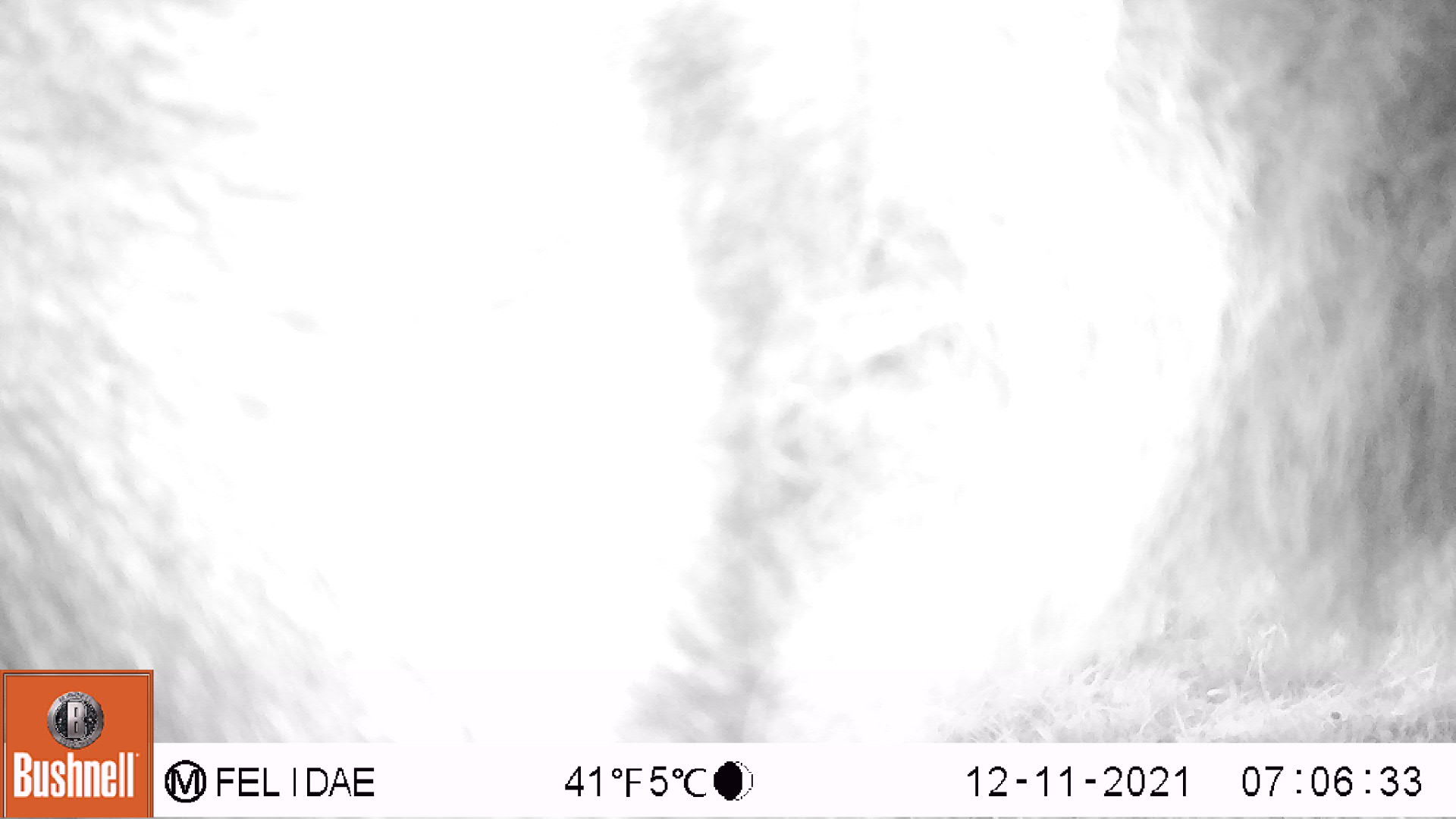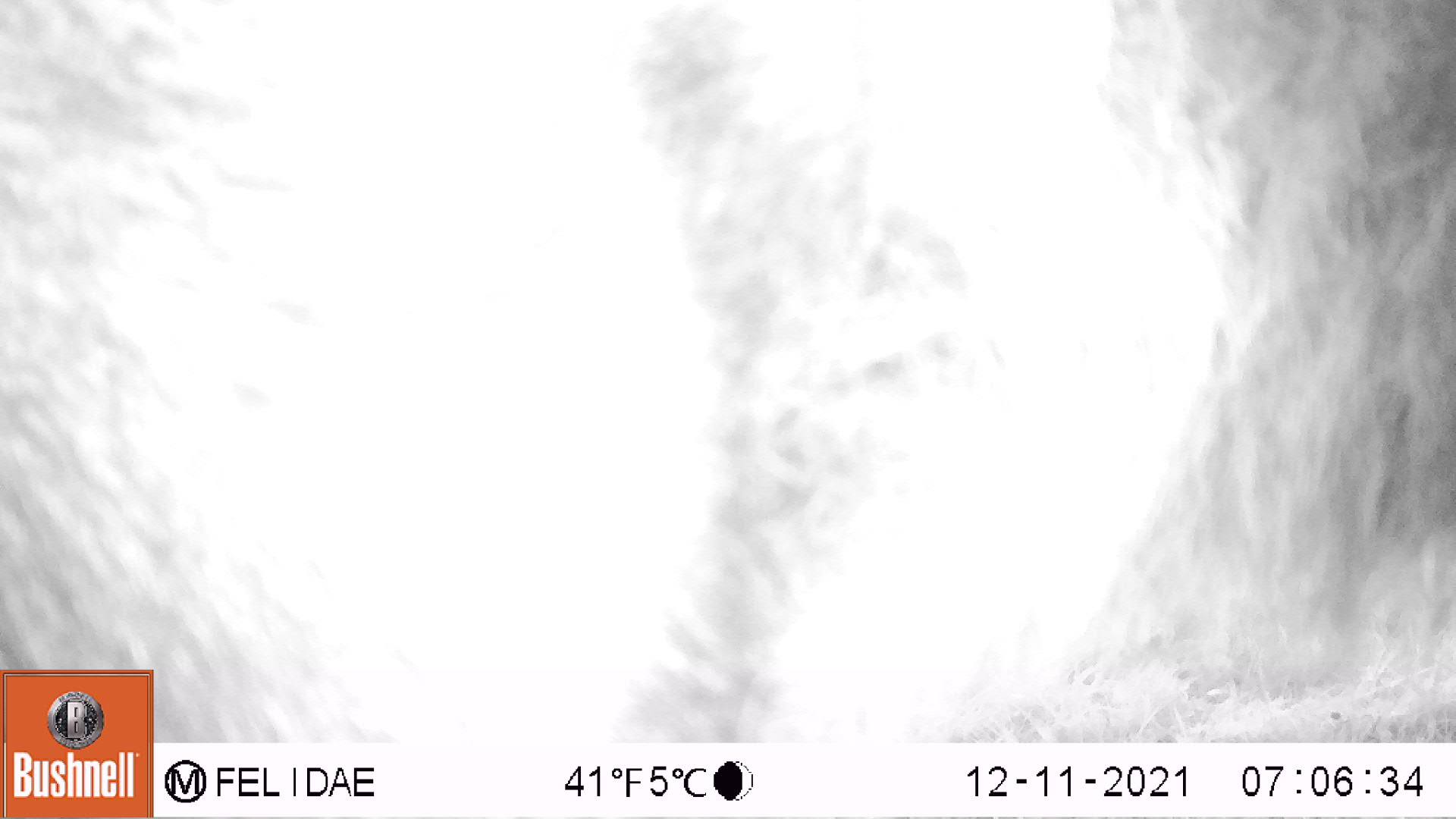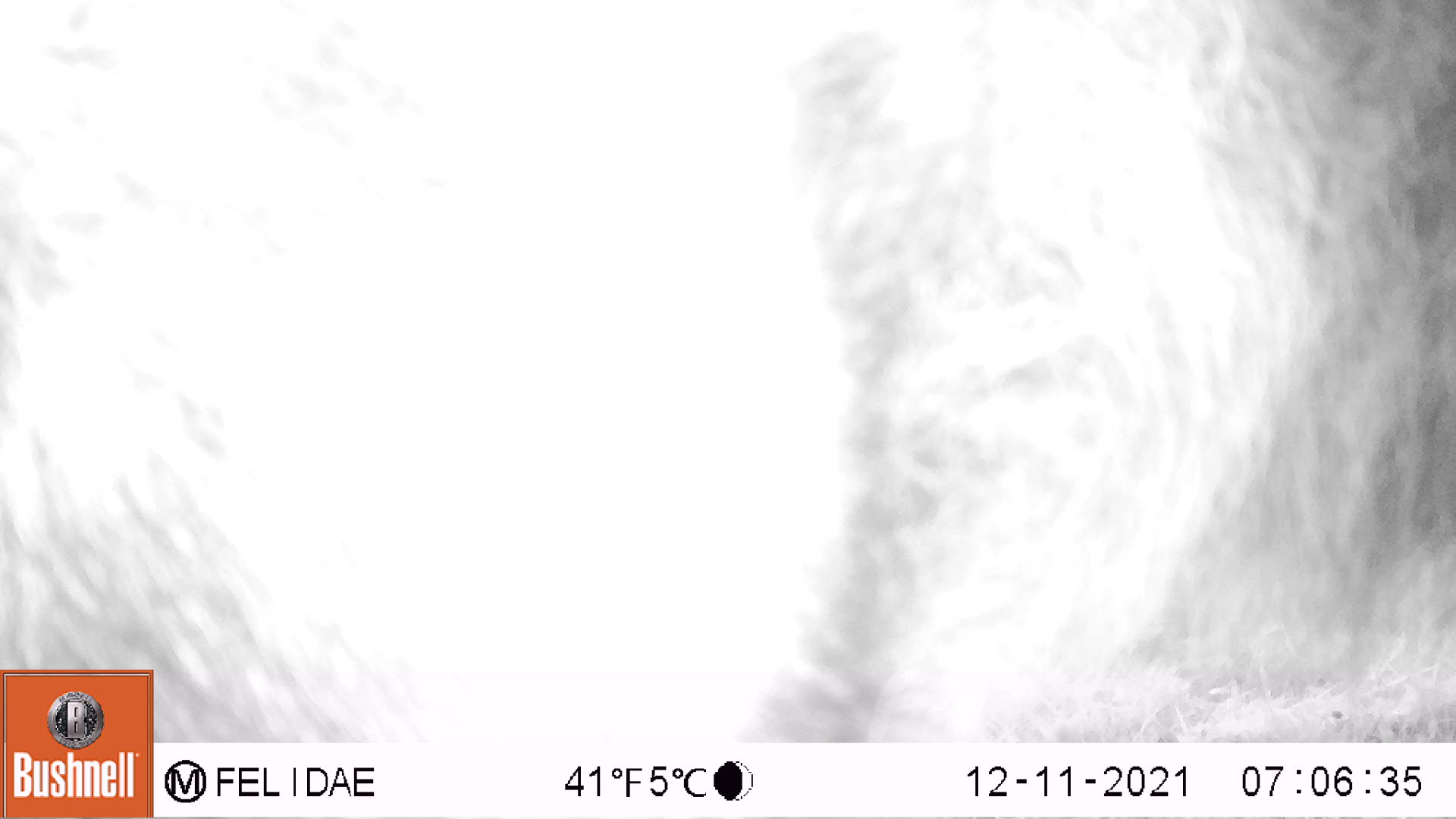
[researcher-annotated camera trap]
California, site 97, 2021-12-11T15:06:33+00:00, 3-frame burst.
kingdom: Animalia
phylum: Chordata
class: Mammalia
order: Artiodactyla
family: Bovidae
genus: Bos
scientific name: Bos taurus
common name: domestic cattle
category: cattle